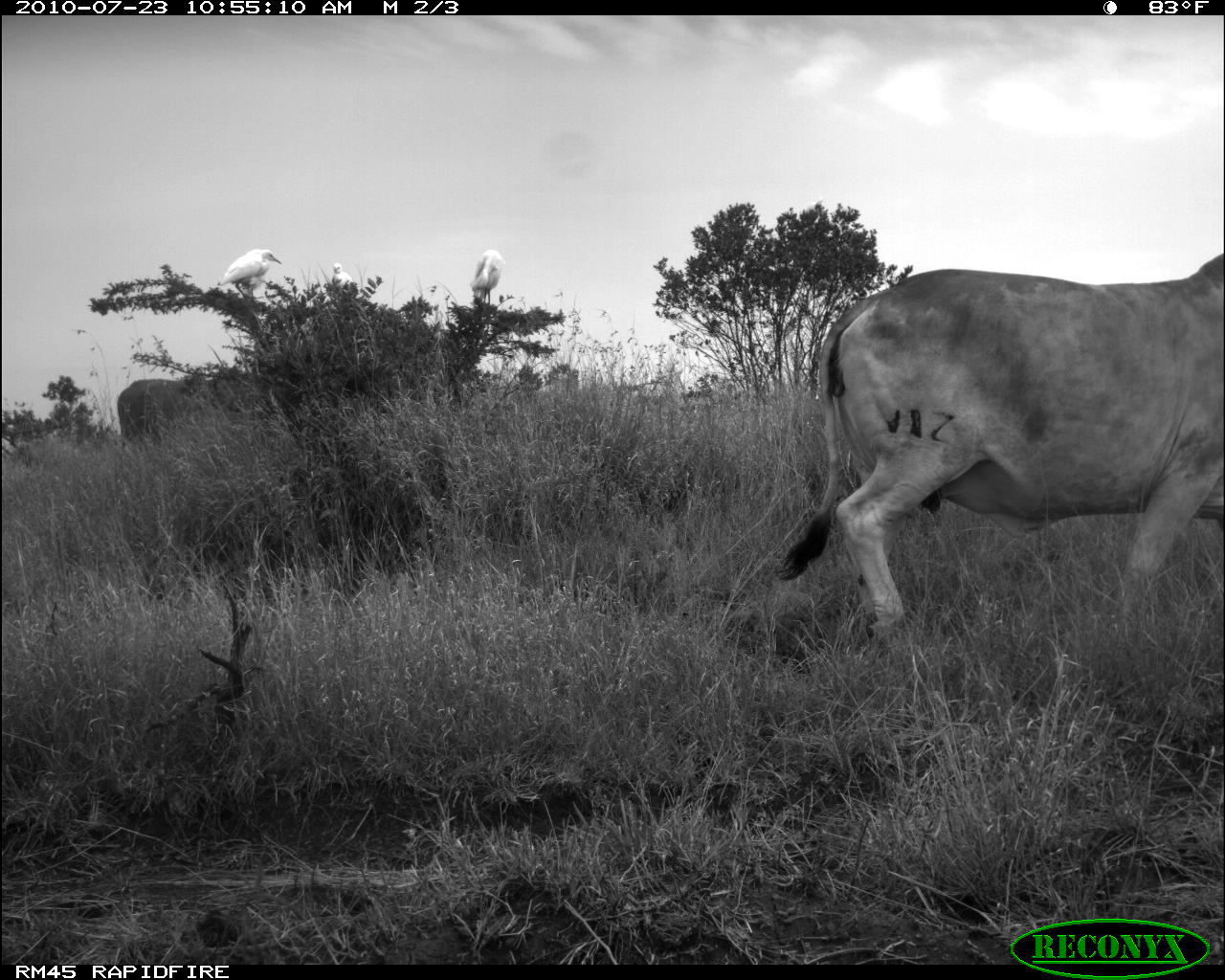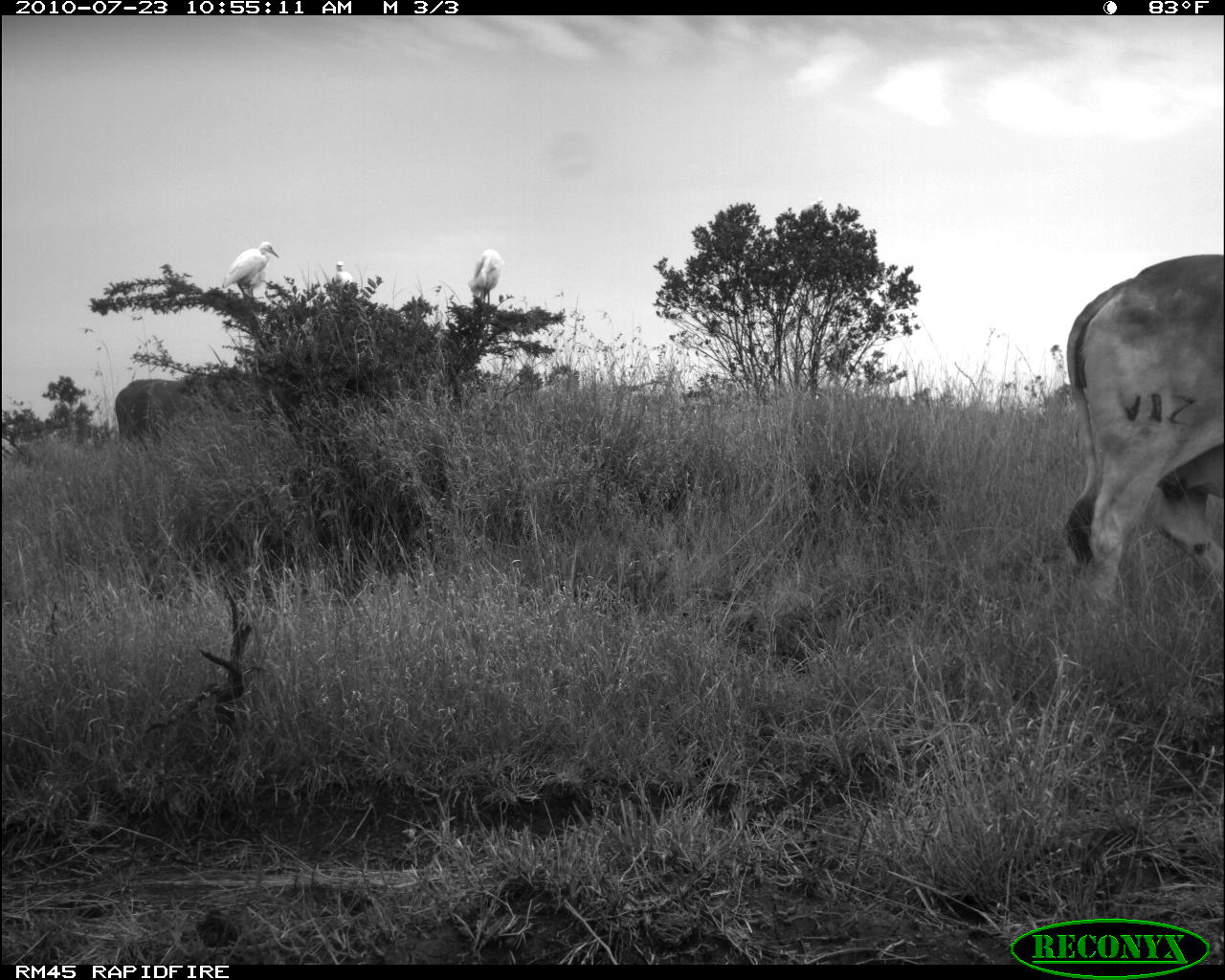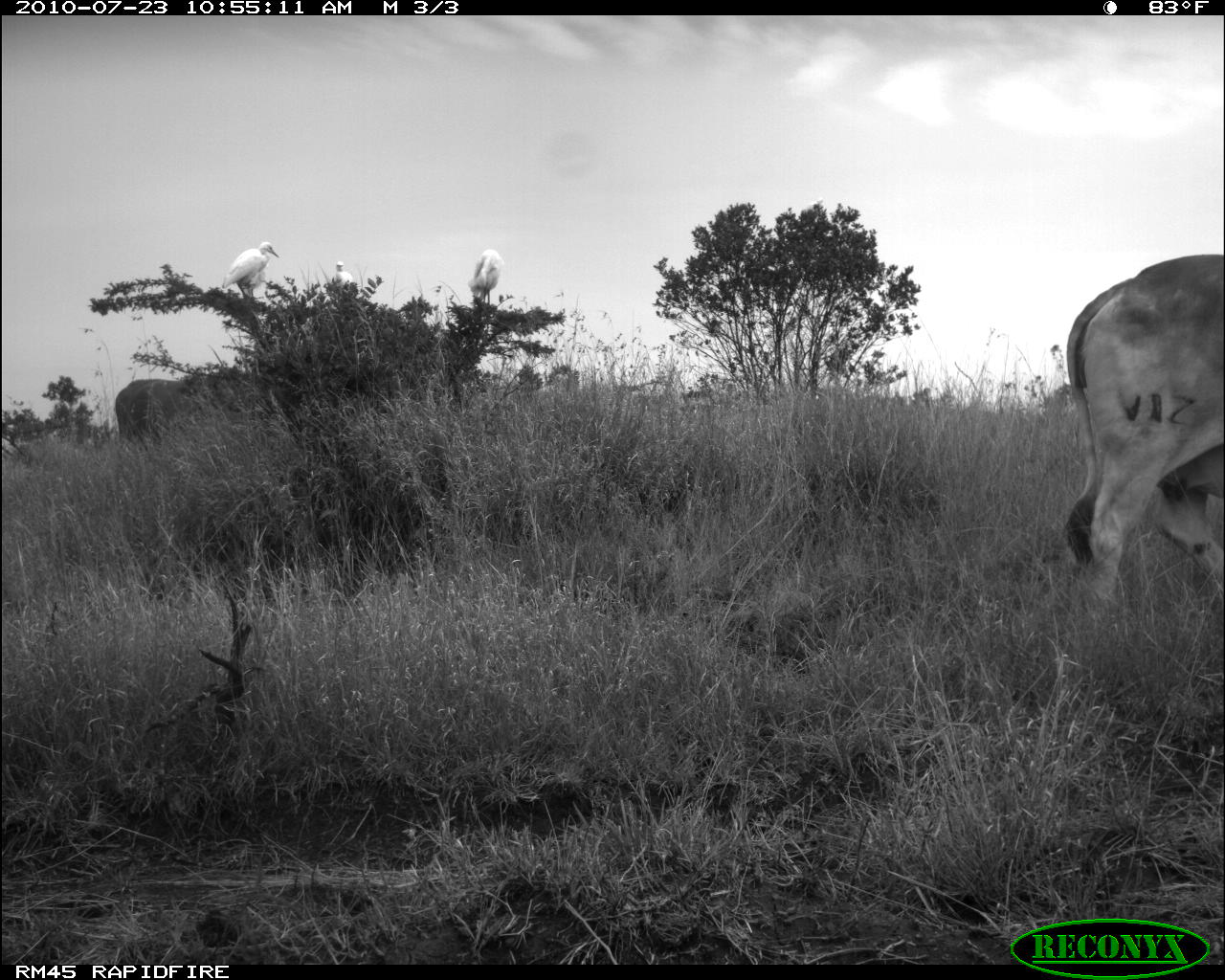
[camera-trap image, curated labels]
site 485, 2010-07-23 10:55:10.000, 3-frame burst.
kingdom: Animalia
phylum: Chordata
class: Mammalia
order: Artiodactyla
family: Bovidae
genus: Bos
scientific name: Bos taurus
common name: domestic cattle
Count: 2.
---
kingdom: Animalia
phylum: Chordata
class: Aves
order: Pelecaniformes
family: Ardeidae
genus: Bubulcus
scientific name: Bubulcus ibis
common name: cattle egret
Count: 3.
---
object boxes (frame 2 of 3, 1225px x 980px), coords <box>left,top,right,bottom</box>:
bubulcus ibis: <box>1060,250,1225,616</box>; <box>113,369,193,444</box>; <box>221,238,281,297</box>; <box>466,256,487,305</box>; <box>242,262,269,298</box>; <box>483,259,502,305</box>; <box>331,260,354,295</box>